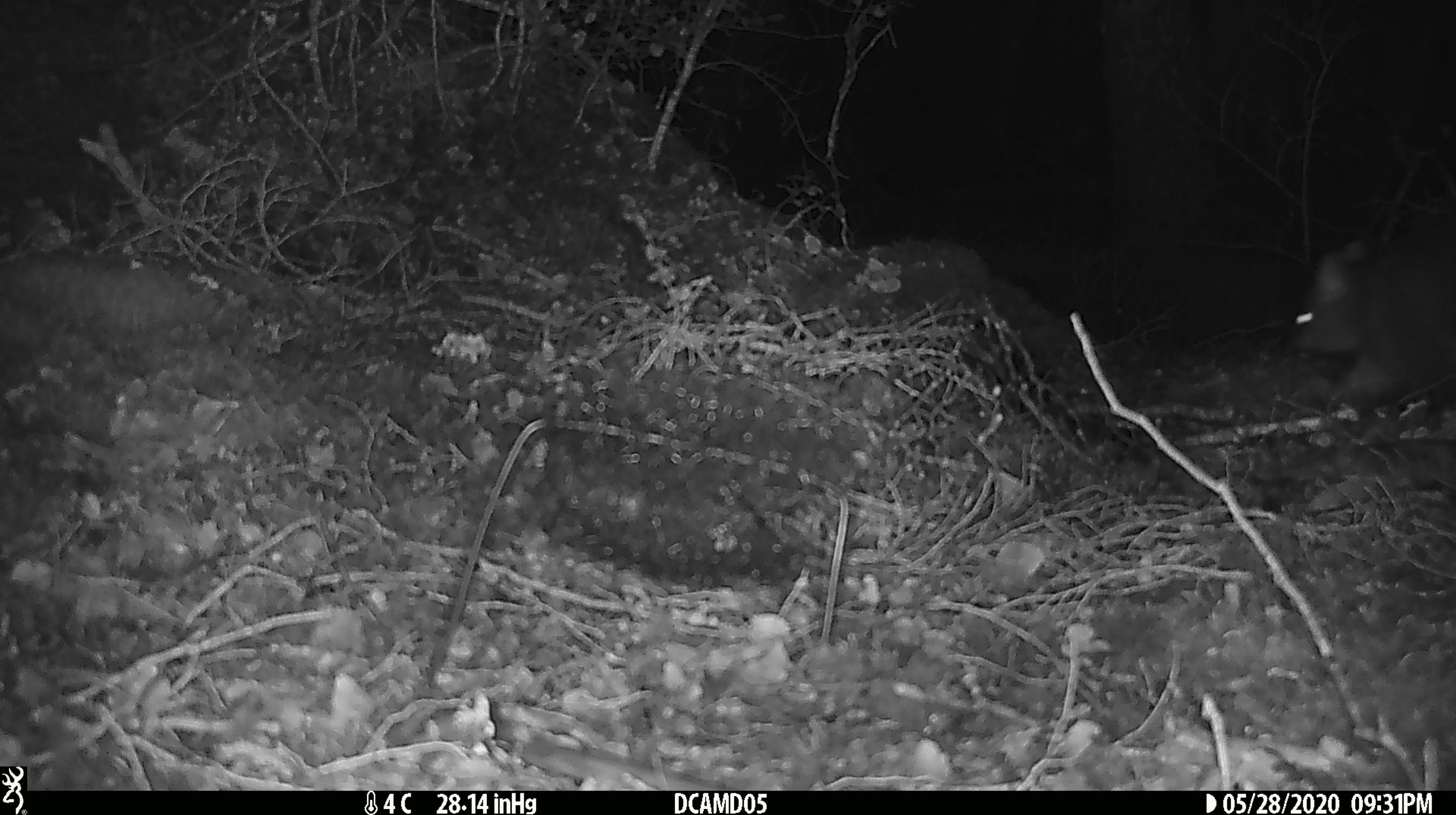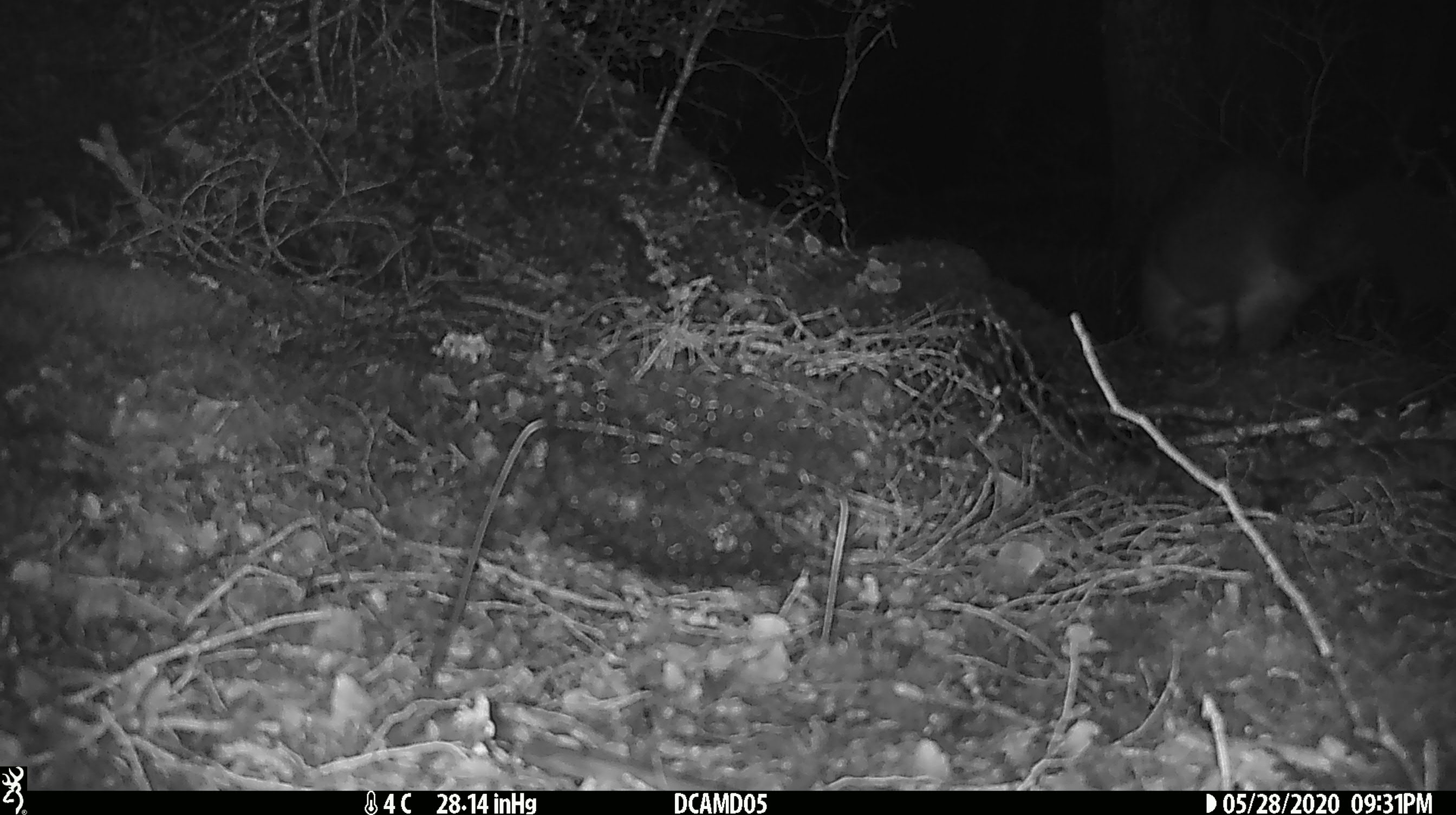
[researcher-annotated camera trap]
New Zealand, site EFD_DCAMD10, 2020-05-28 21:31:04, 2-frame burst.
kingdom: Animalia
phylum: Chordata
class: Mammalia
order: Diprotodontia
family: Phalangeridae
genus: Trichosurus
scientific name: Trichosurus vulpecula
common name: common brushtail possum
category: possum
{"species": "possum (common brushtail possum) (Trichosurus vulpecula)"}